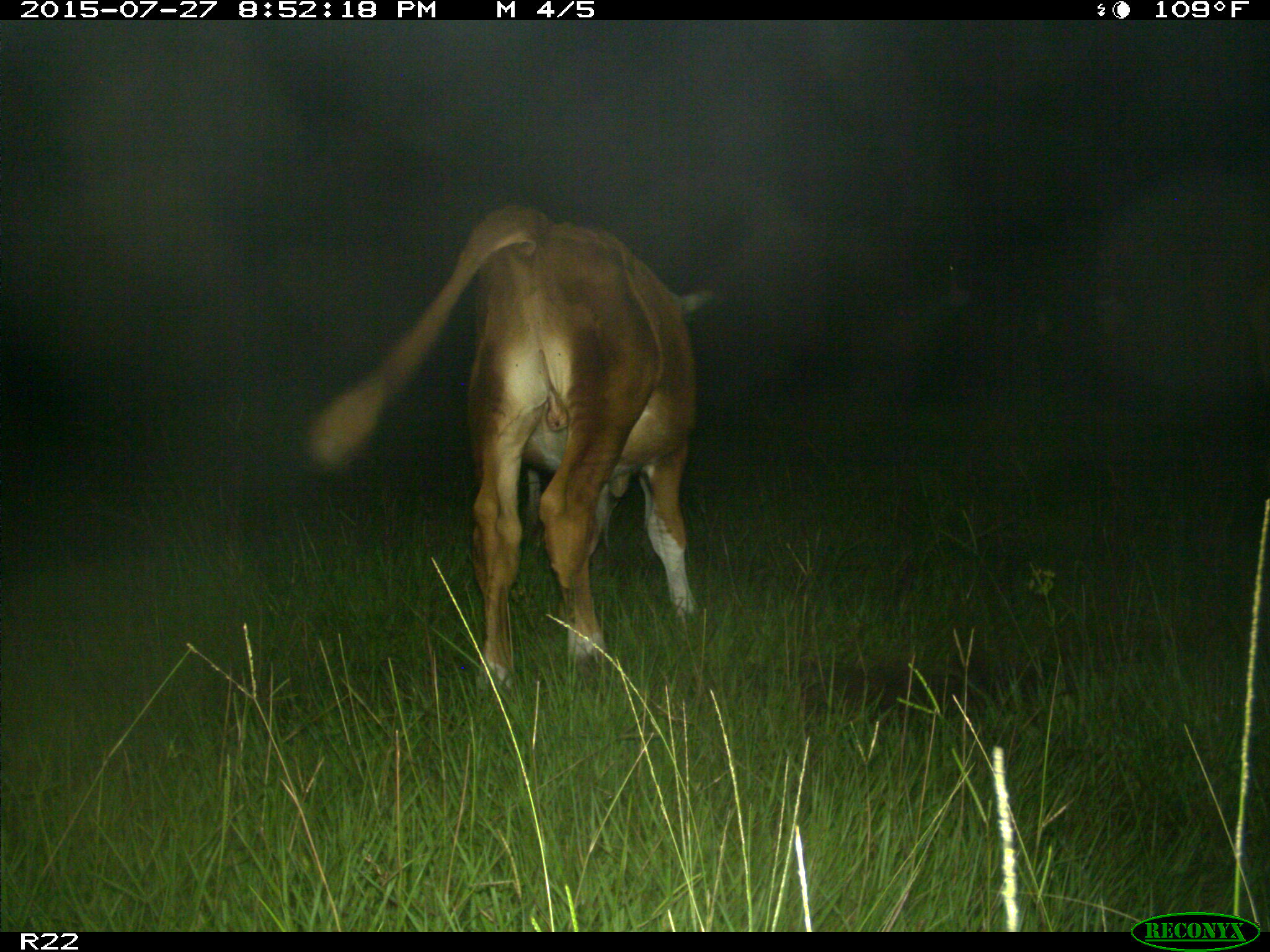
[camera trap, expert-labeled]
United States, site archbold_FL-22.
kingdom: Animalia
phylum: Chordata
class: Mammalia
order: Artiodactyla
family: Suidae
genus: Sus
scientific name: Sus scrofa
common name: wild boar